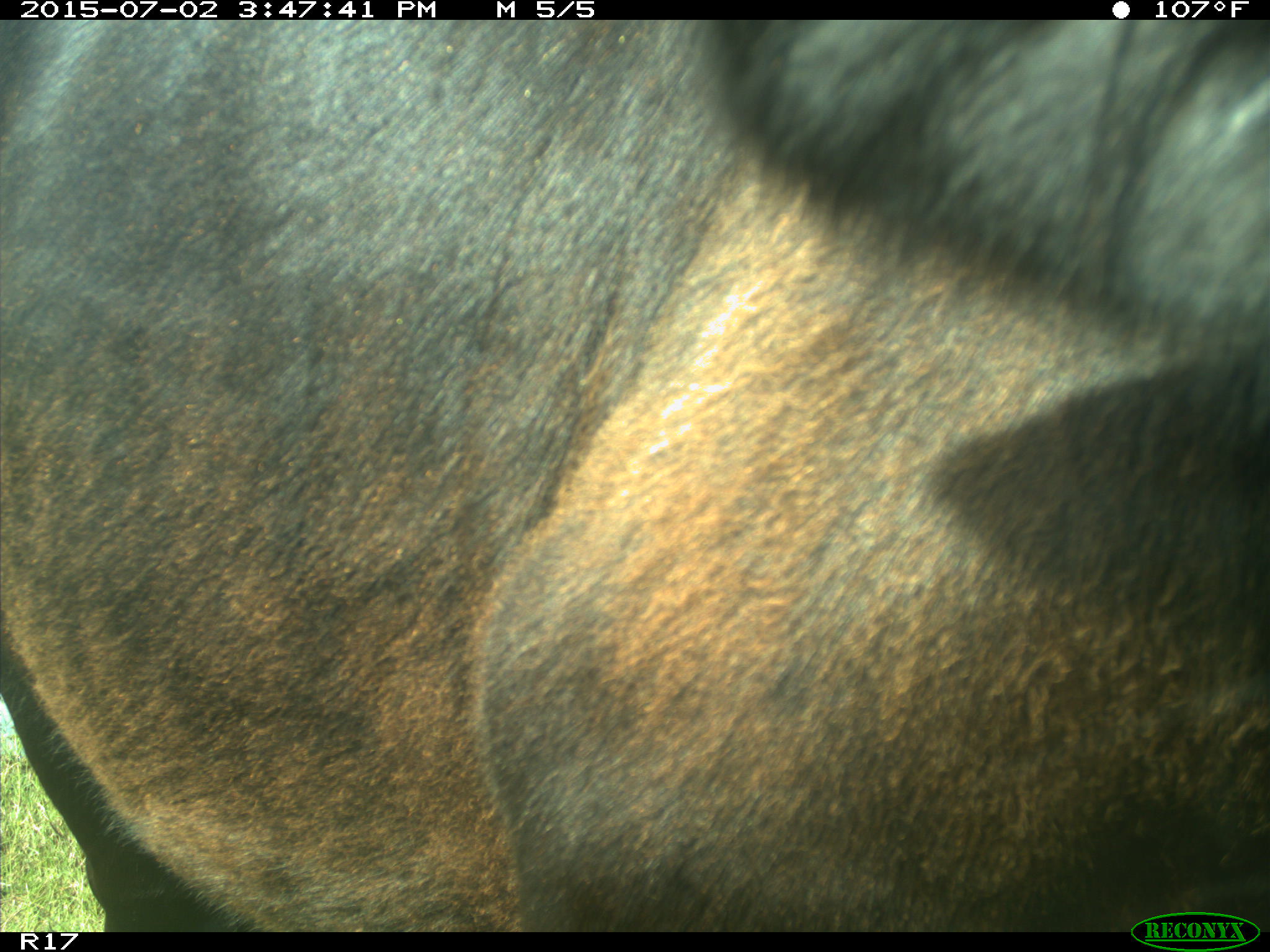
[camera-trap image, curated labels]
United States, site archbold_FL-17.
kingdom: Animalia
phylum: Chordata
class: Mammalia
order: Artiodactyla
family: Bovidae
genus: Bos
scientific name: Bos taurus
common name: domestic cow